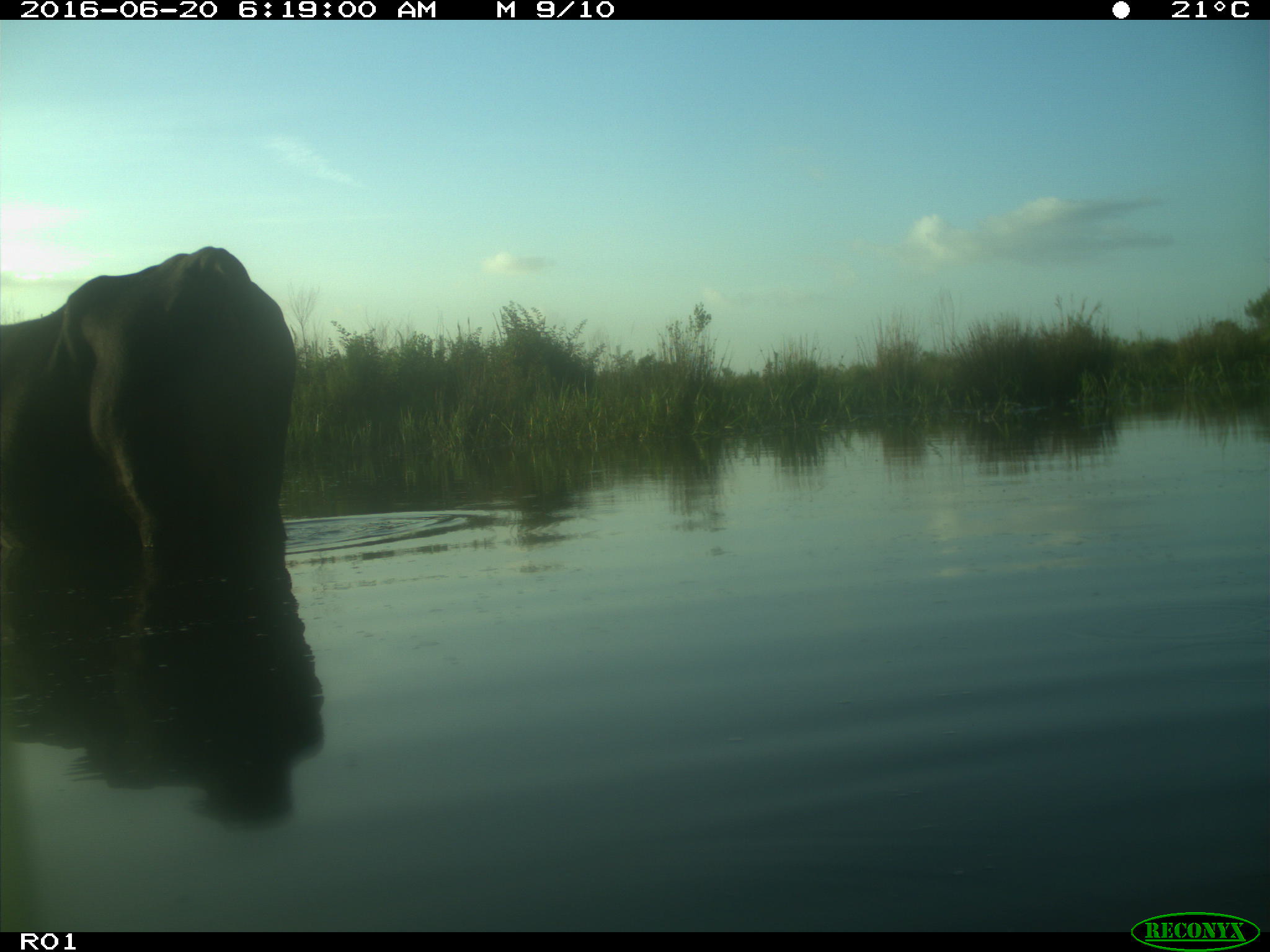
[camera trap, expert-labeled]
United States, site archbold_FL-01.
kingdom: Animalia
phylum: Chordata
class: Mammalia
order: Artiodactyla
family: Bovidae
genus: Bos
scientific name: Bos taurus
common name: domestic cow